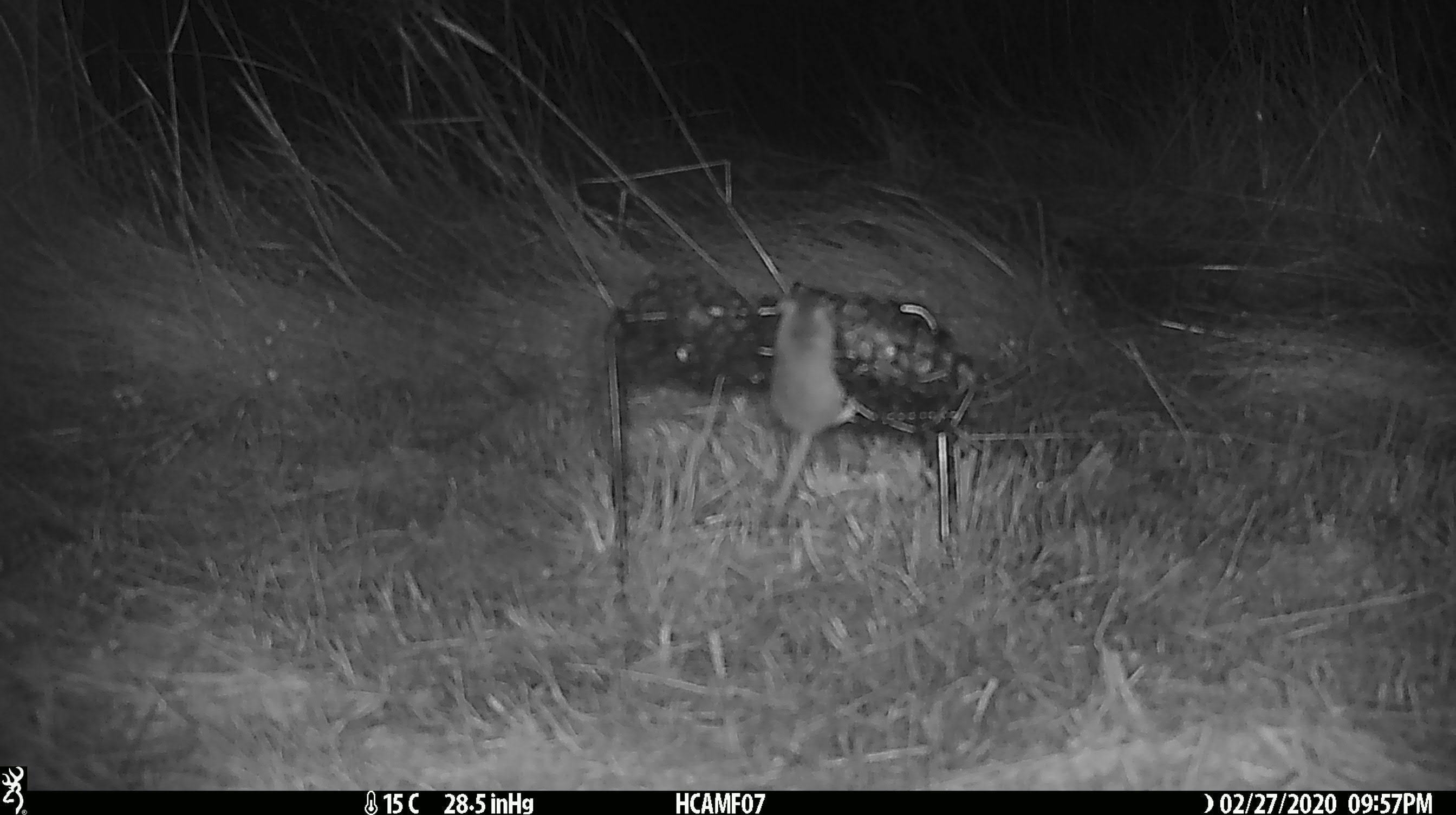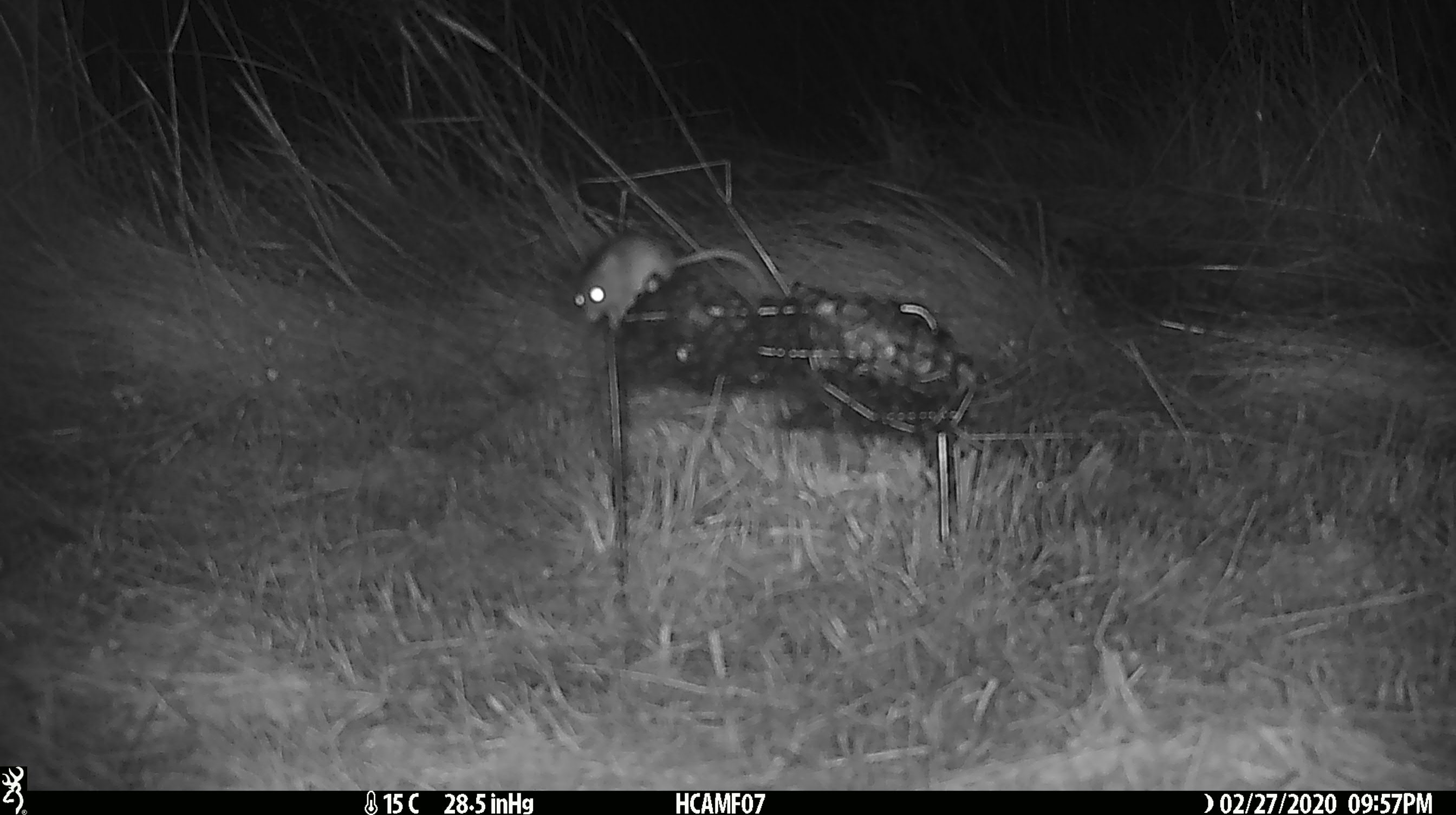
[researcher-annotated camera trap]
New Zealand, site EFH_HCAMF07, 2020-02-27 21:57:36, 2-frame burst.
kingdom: Animalia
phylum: Chordata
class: Mammalia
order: Rodentia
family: Muridae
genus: Mus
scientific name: Mus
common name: mouse